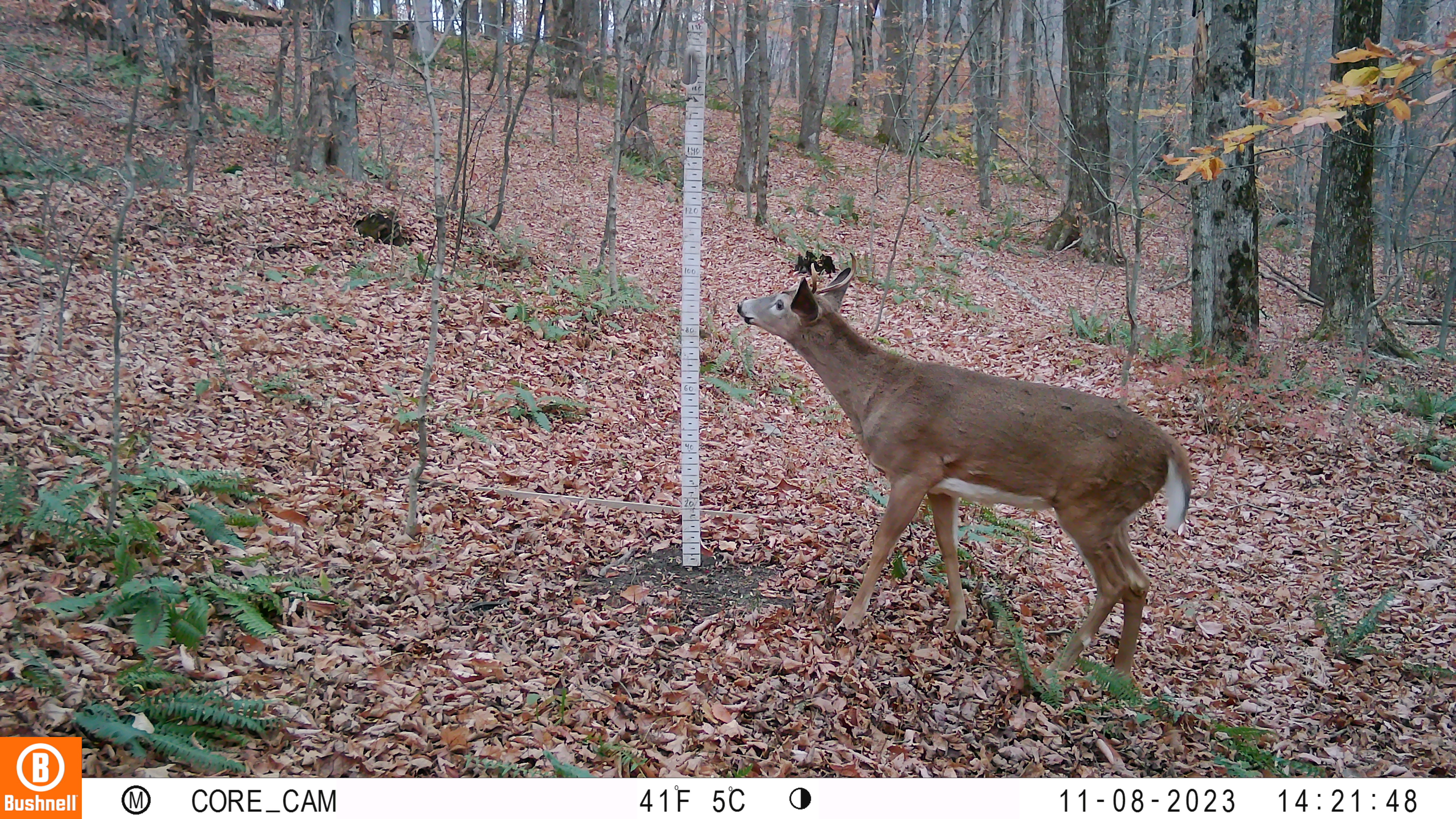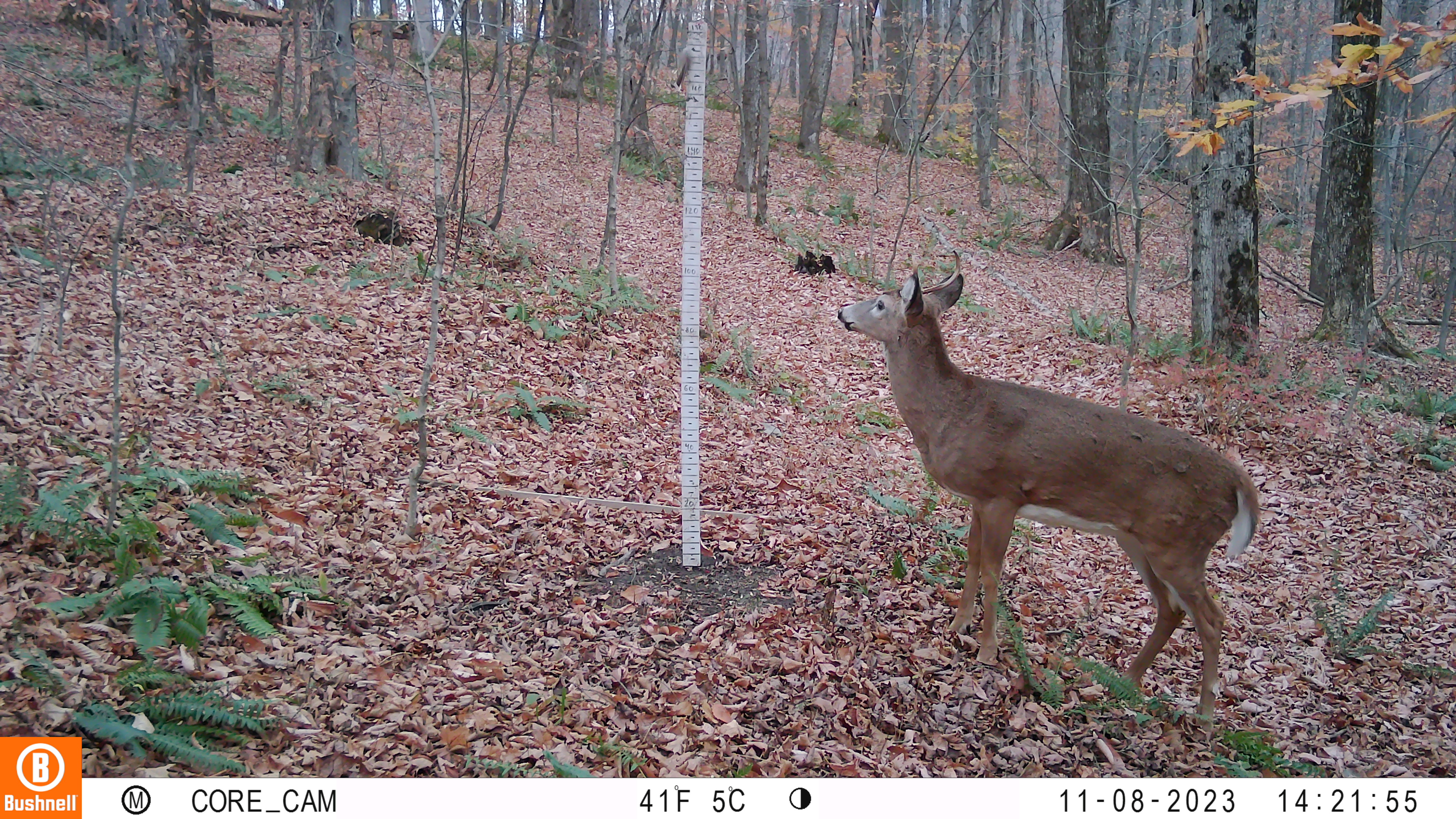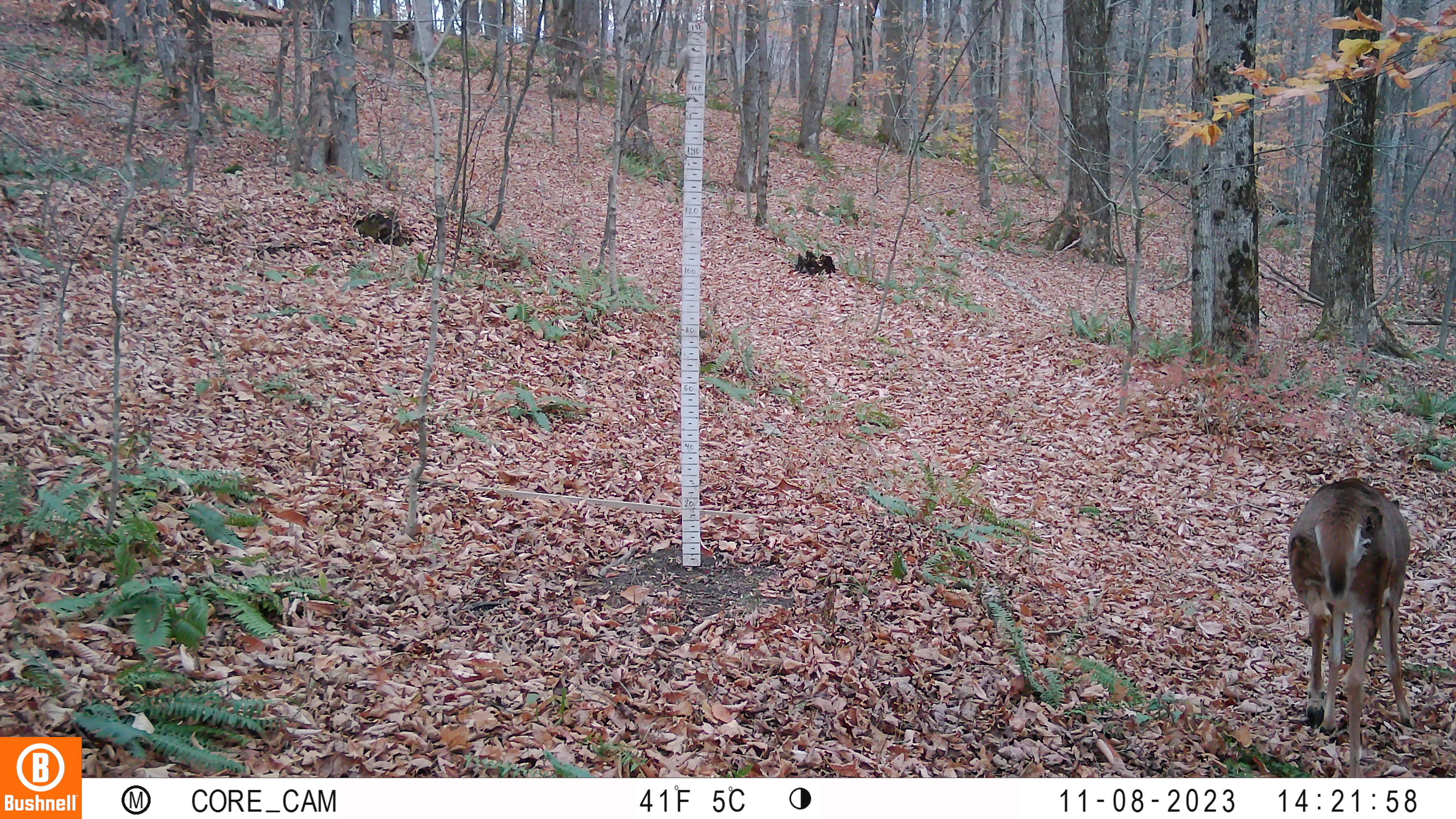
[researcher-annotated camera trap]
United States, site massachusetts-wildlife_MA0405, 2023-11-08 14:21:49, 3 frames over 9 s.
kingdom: Animalia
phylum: Chordata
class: Mammalia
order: Artiodactyla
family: Cervidae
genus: Odocoileus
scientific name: Odocoileus virginianus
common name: white-tailed deer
White-tailed deer (Odocoileus virginianus).